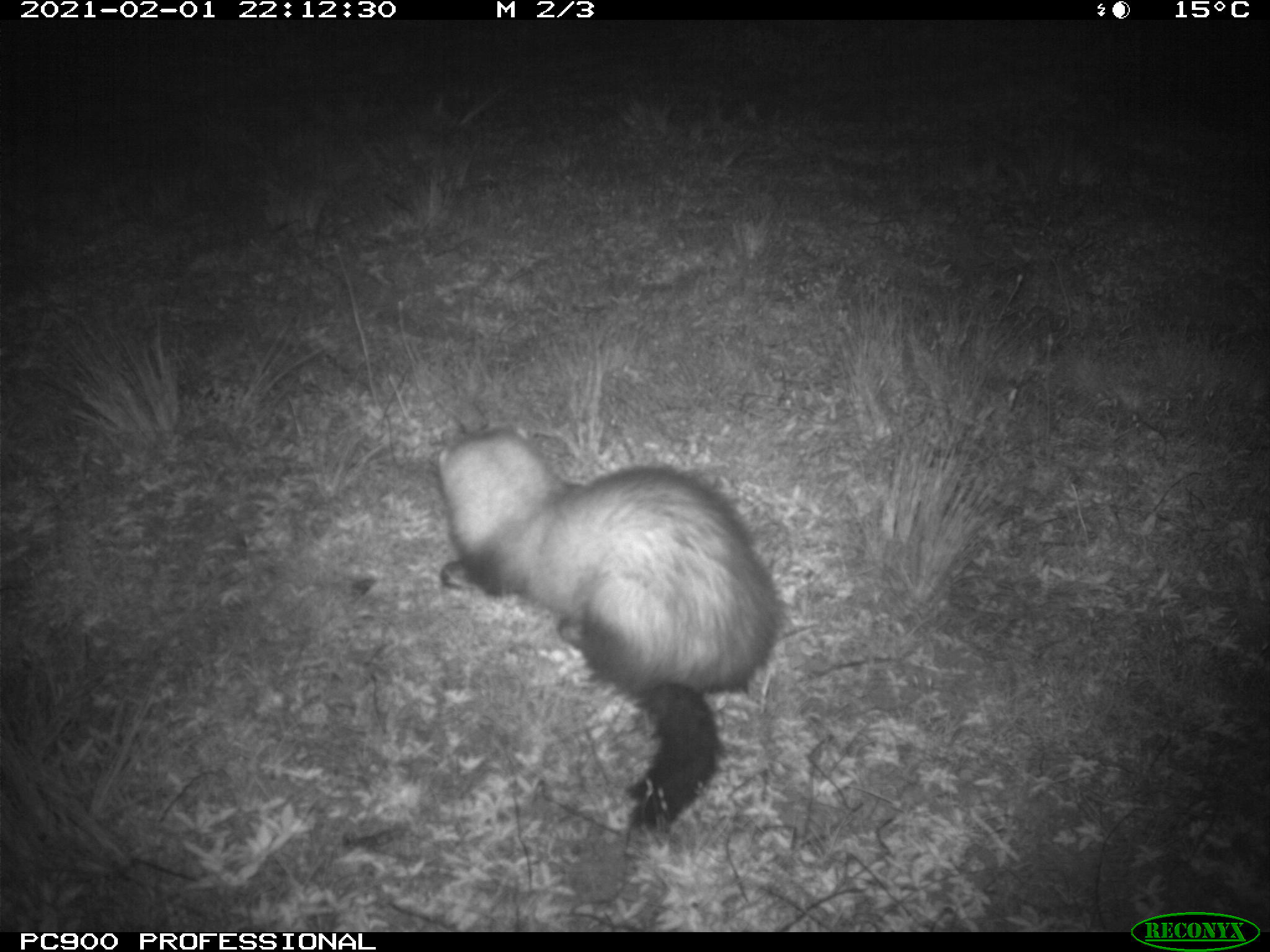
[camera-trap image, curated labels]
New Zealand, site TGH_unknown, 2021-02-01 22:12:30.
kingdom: Animalia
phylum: Chordata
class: Mammalia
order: Carnivora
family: Mustelidae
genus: Mustela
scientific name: Mustela furo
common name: ferret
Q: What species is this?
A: Ferret (Mustela furo).